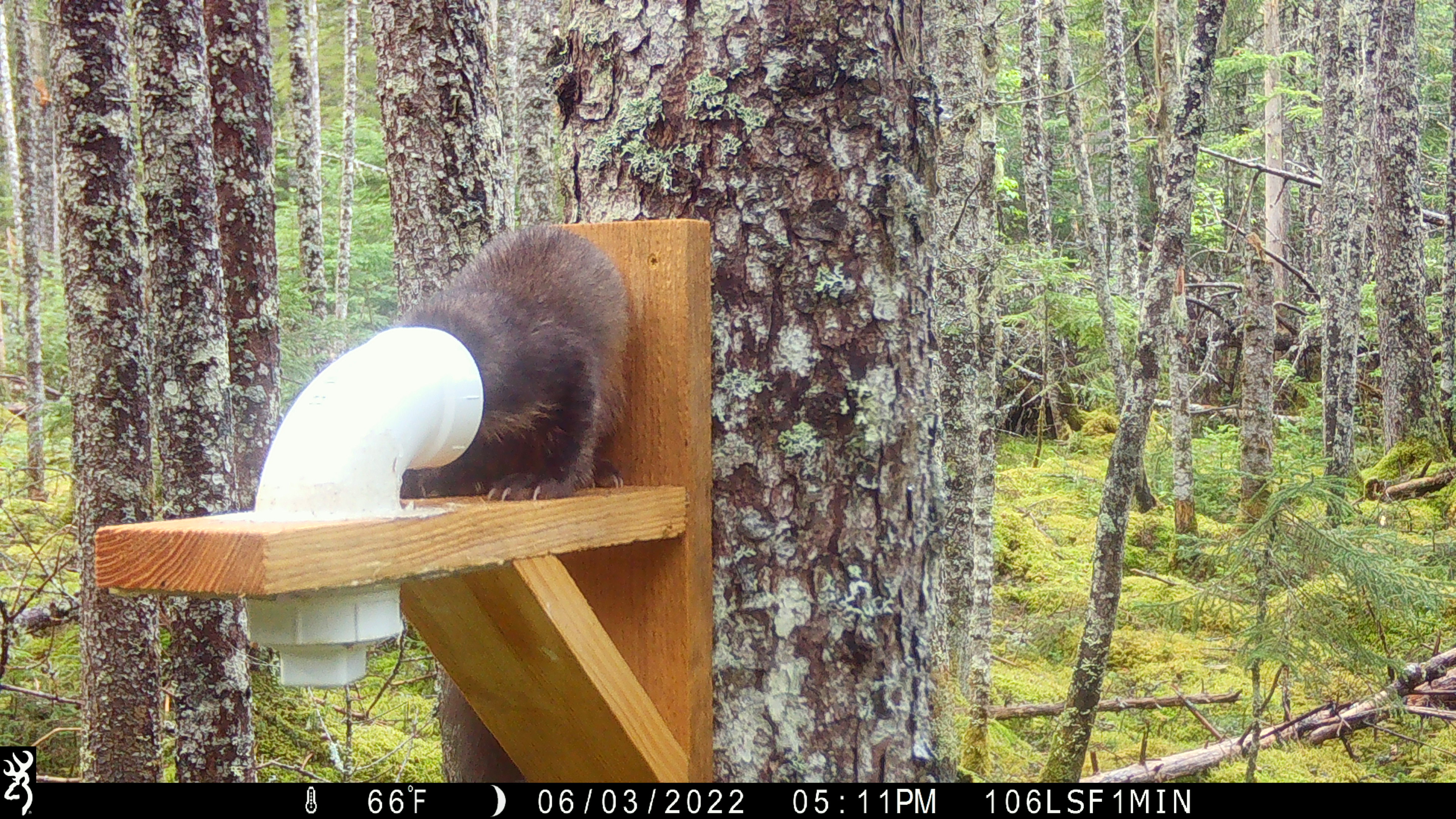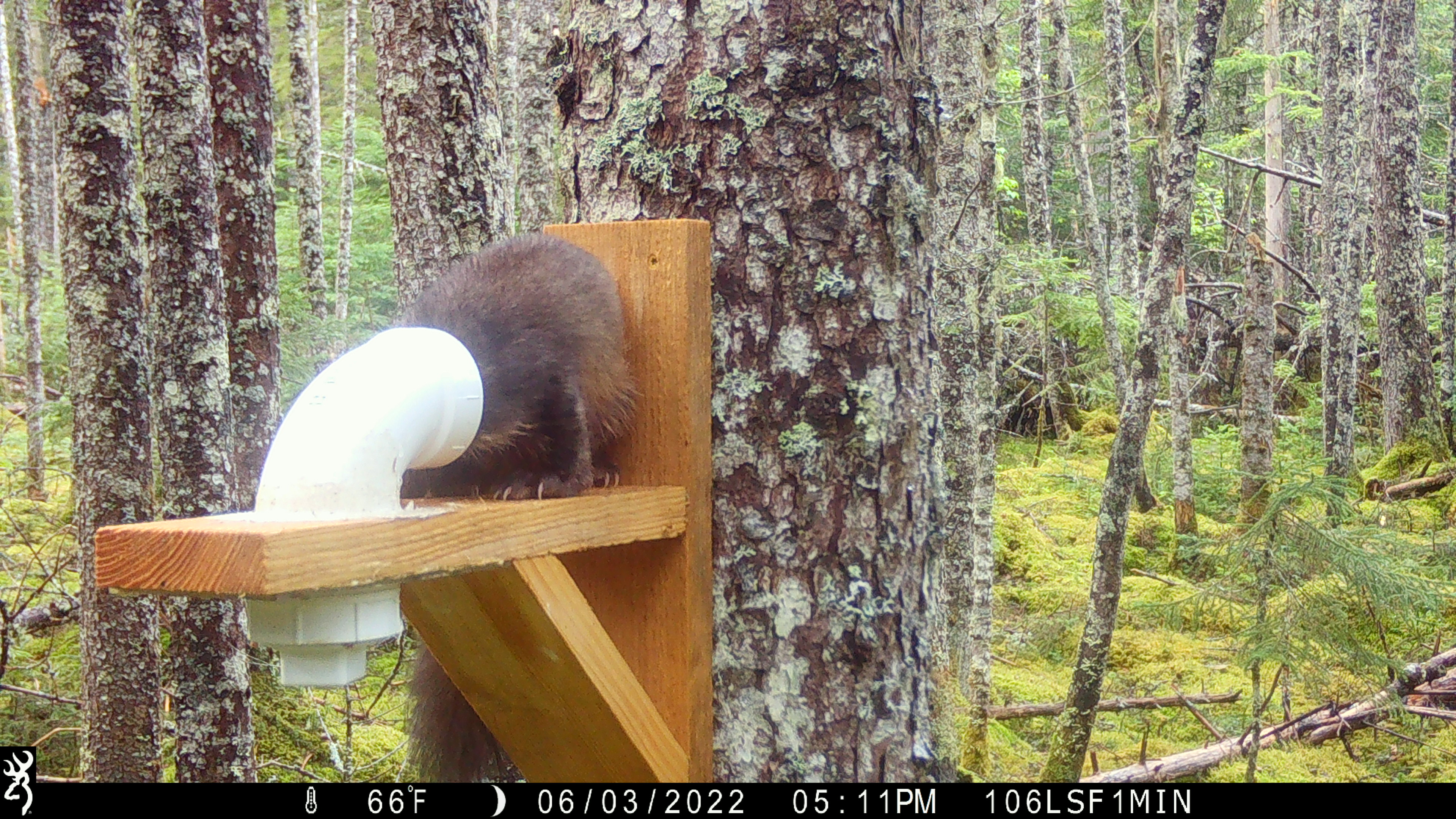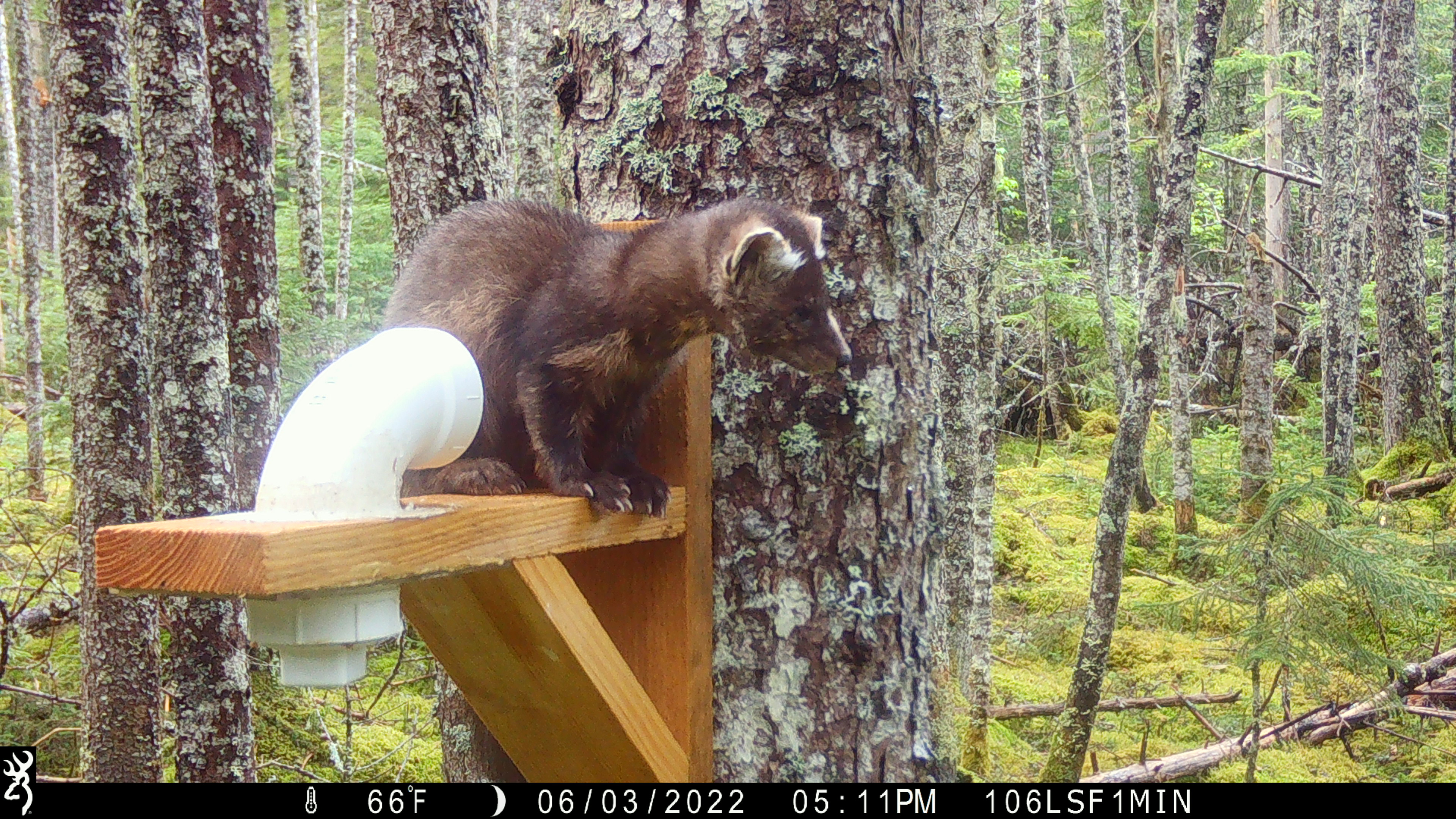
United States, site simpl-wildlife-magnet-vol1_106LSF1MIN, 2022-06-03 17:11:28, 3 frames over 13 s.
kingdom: Animalia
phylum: Chordata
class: Mammalia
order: Carnivora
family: Mustelidae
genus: Martes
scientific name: Martes americana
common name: american marten